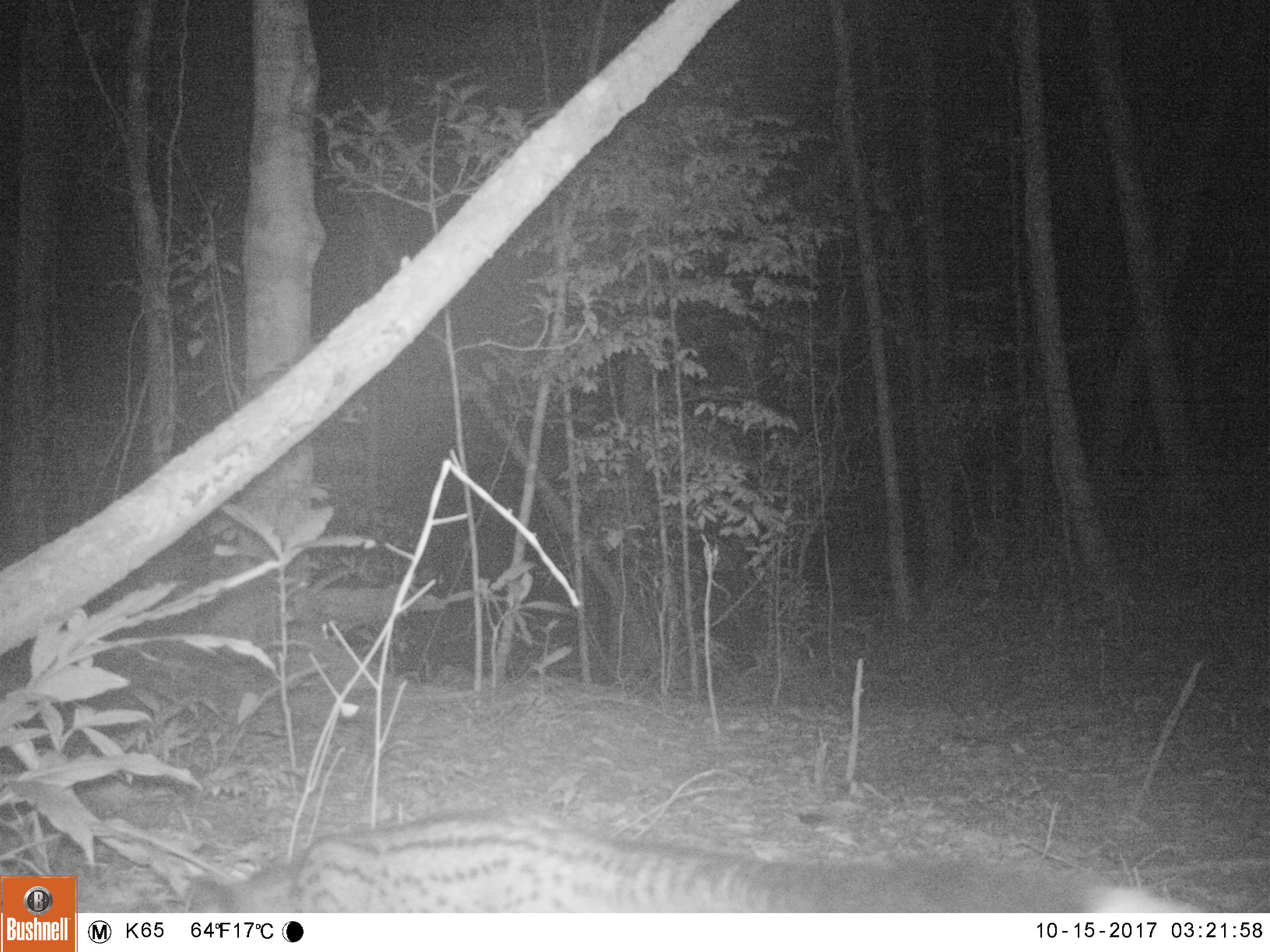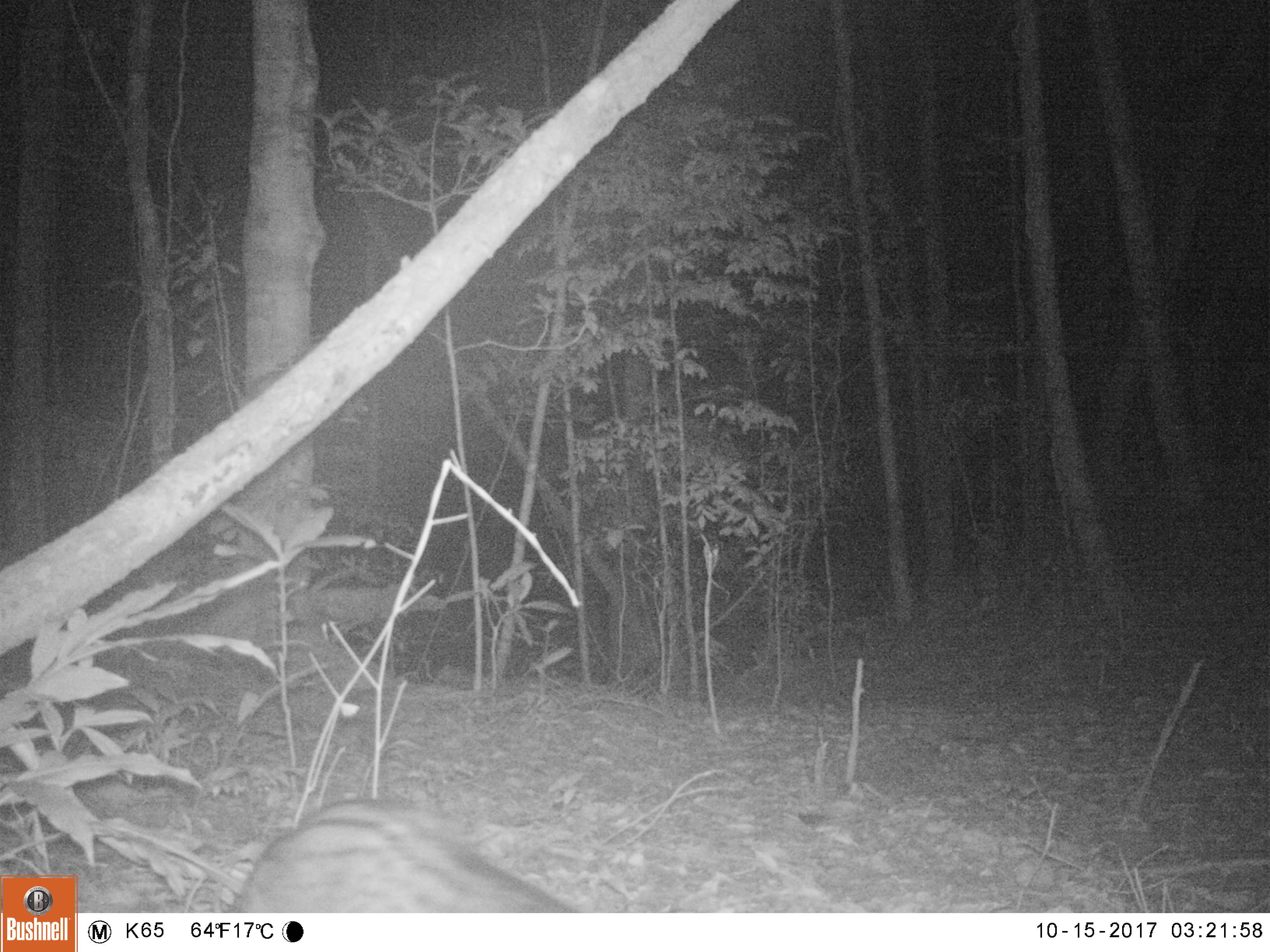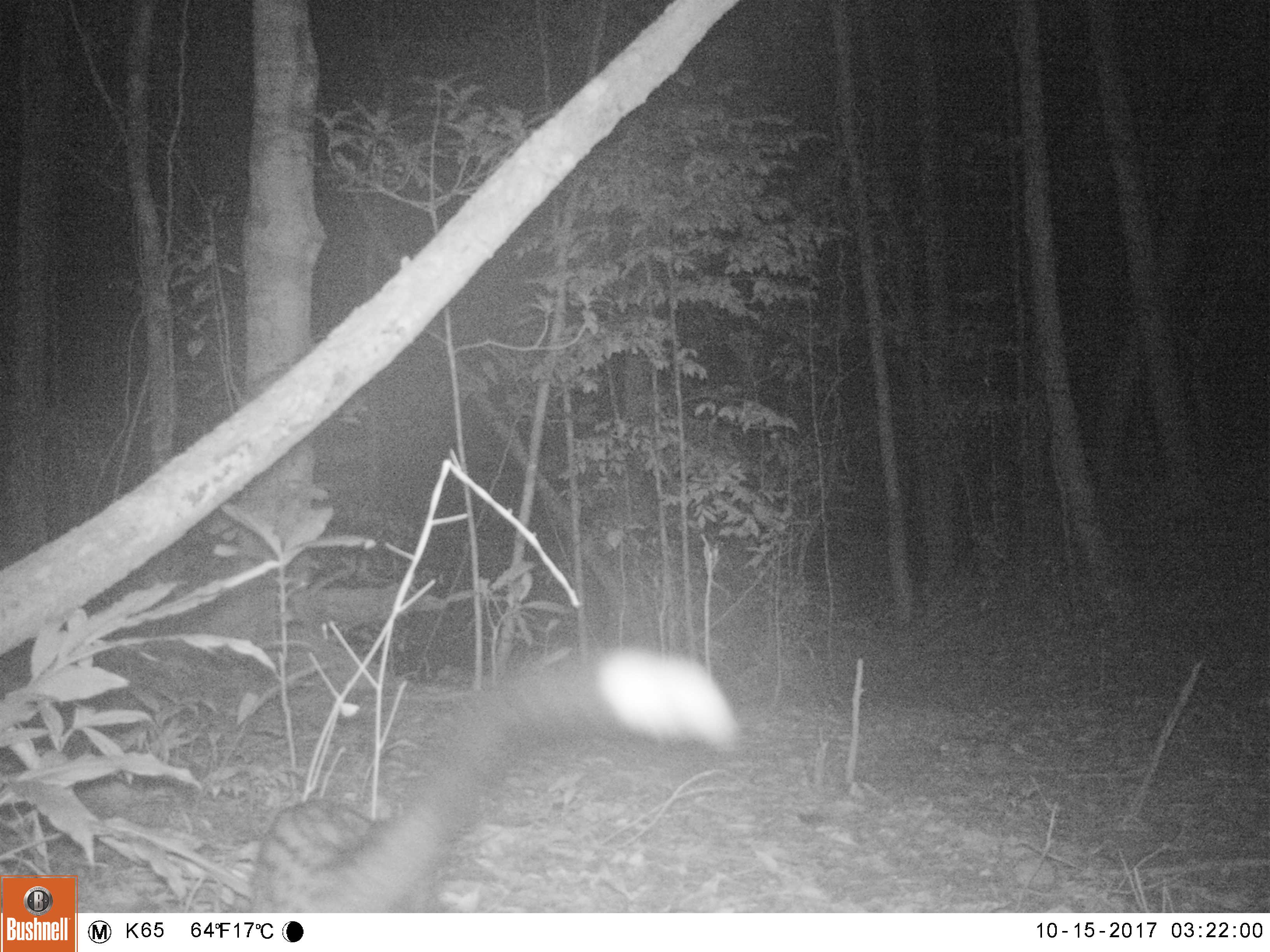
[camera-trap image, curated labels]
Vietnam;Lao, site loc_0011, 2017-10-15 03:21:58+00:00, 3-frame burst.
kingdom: Animalia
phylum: Chordata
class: Mammalia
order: Carnivora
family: Viverridae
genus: Paradoxurus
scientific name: Paradoxurus hermaphroditus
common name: common palm civet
Common palm civet (Paradoxurus hermaphroditus). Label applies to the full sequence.